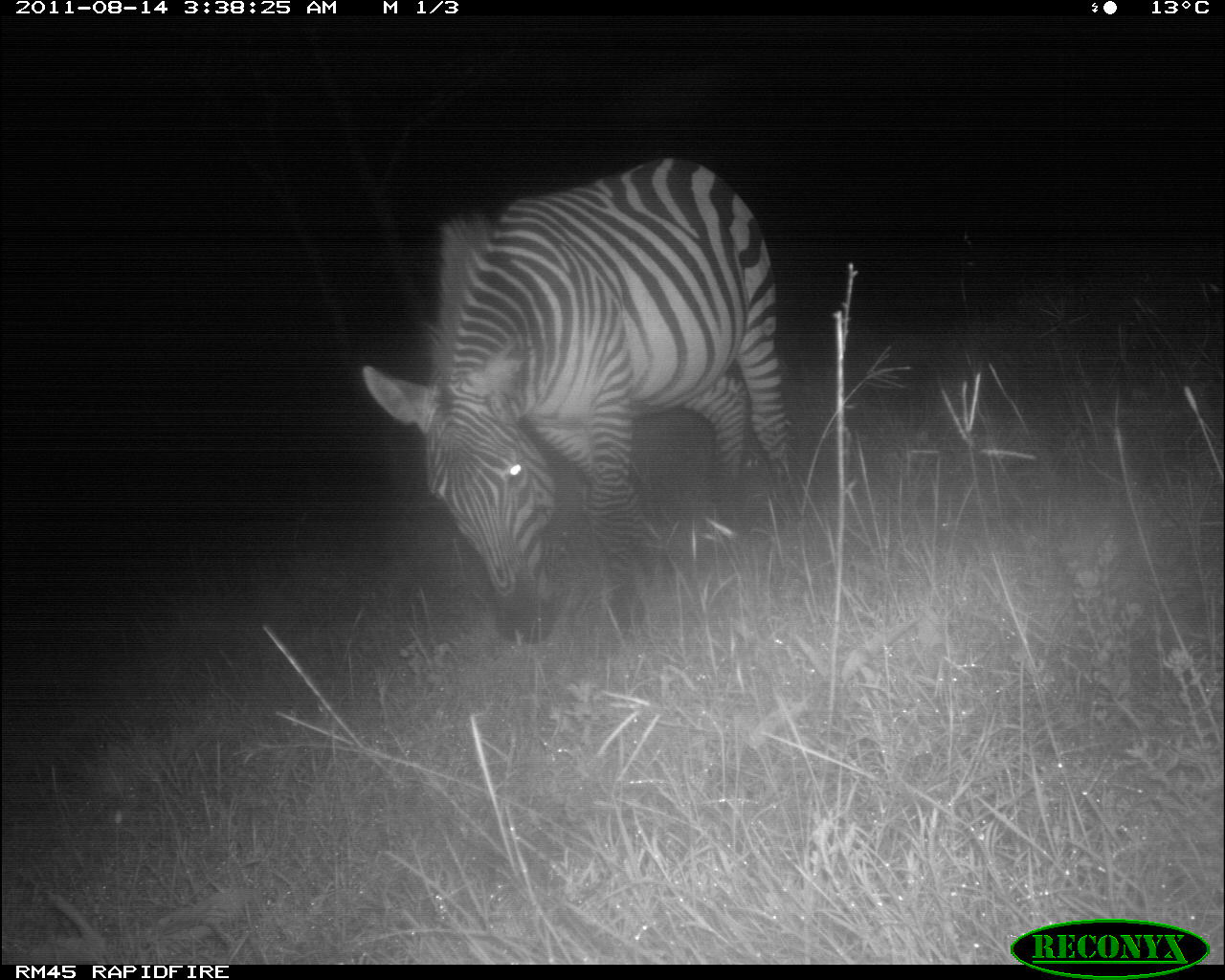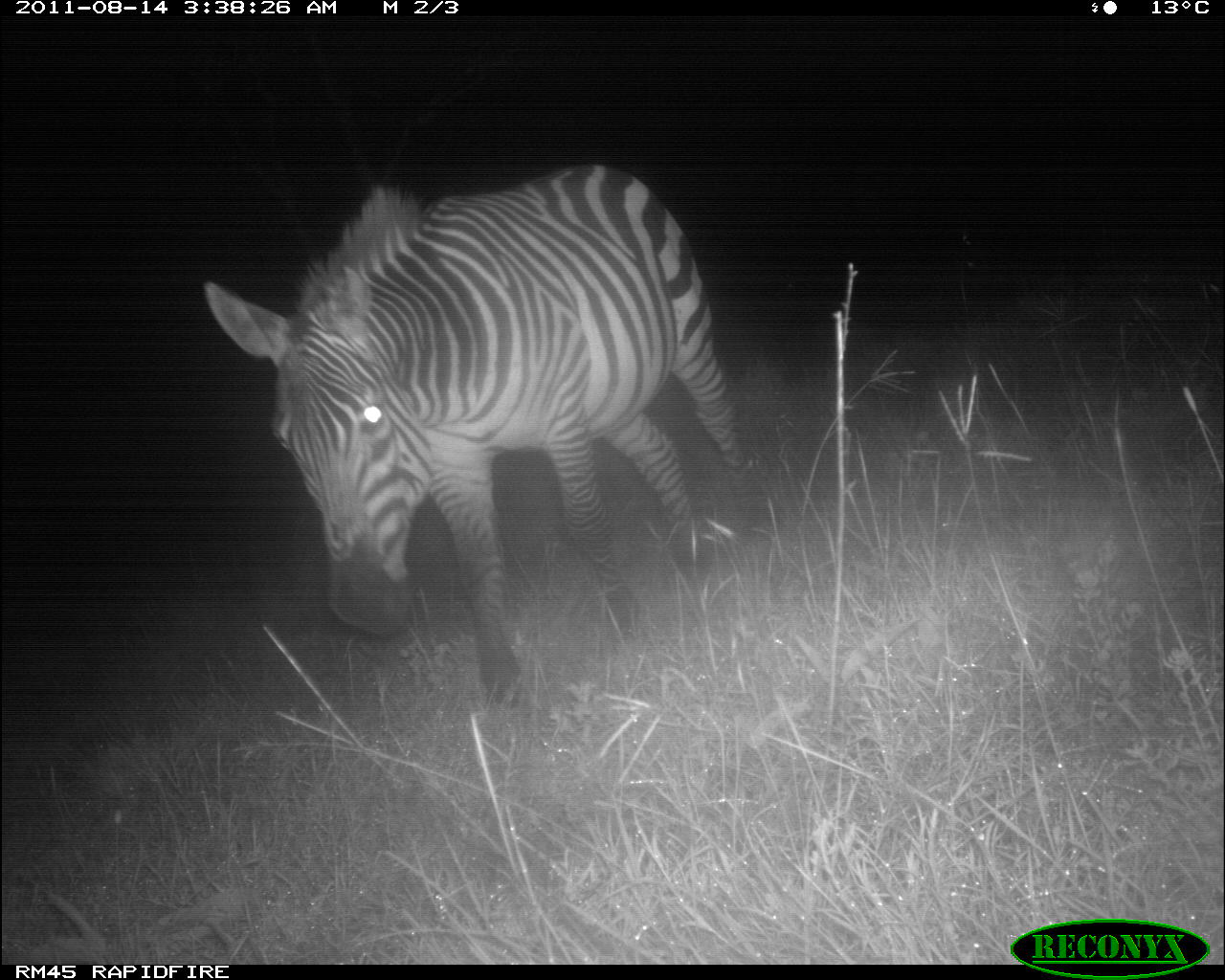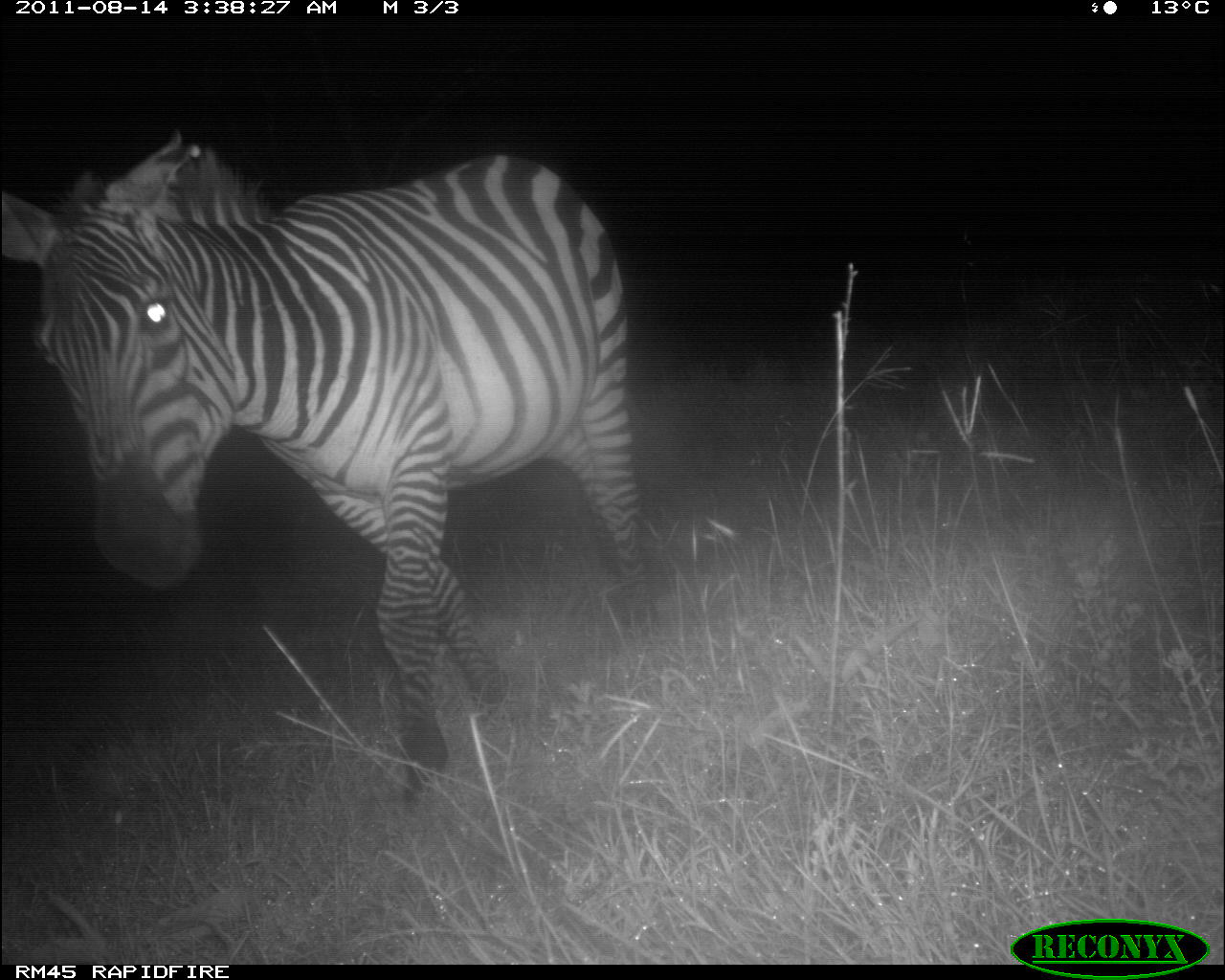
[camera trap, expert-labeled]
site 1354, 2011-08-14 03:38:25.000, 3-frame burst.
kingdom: Animalia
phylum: Chordata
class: Mammalia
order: Perissodactyla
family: Equidae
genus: Equus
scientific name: Equus quagga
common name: plains zebra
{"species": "Equus quagga (plains zebra)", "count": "1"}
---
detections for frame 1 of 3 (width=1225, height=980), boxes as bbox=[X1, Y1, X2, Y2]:
equus quagga: bbox=[358, 152, 799, 646]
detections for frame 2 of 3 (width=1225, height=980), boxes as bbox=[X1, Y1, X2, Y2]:
equus quagga: bbox=[197, 157, 776, 709]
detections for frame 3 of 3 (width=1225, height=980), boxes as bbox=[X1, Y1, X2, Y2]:
equus quagga: bbox=[0, 122, 660, 808]